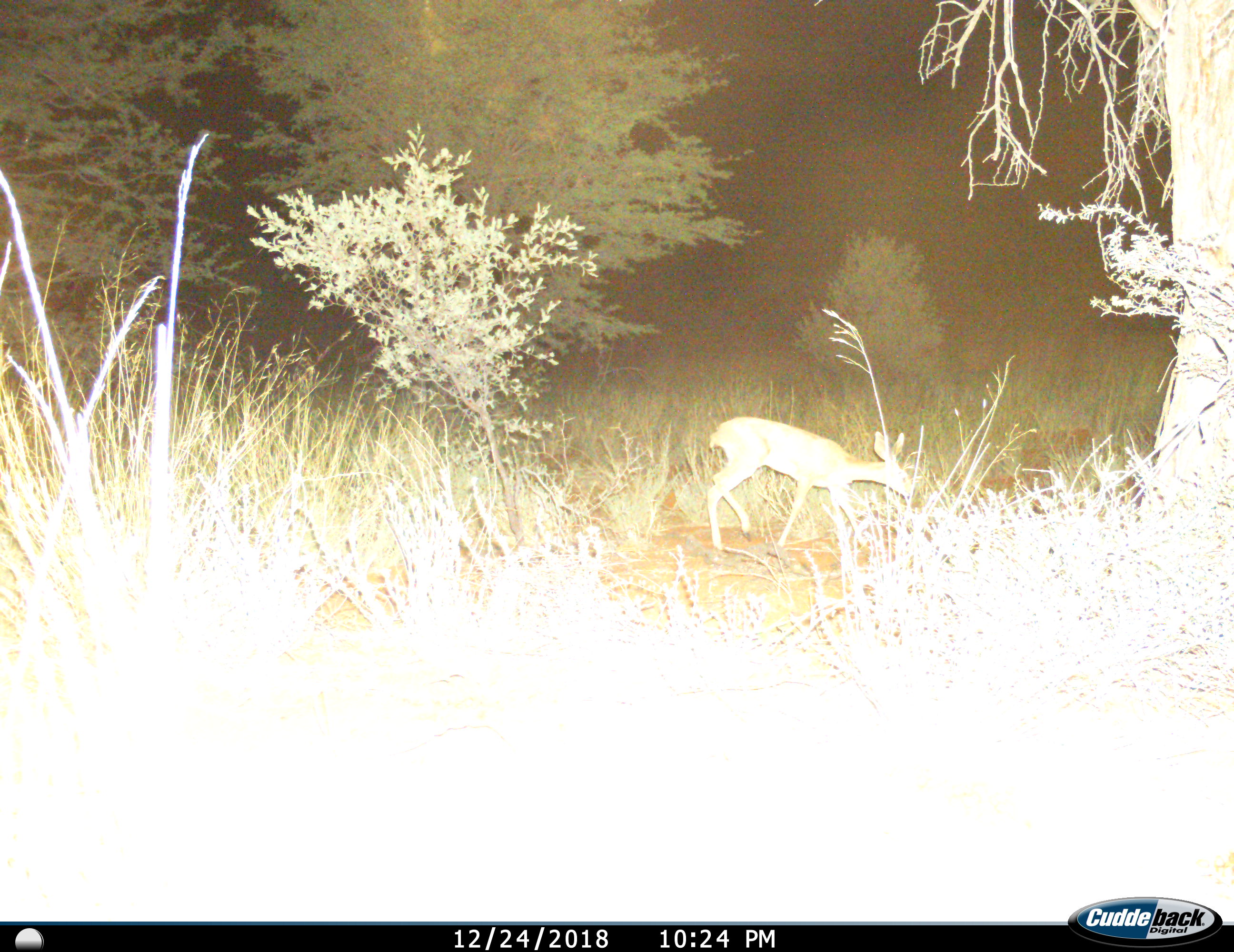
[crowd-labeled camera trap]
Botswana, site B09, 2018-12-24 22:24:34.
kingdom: Animalia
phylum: Chordata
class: Mammalia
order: Artiodactyla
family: Bovidae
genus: Raphicerus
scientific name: Raphicerus campestris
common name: steenbok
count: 1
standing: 0%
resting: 0%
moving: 82%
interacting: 0%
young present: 0%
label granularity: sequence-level